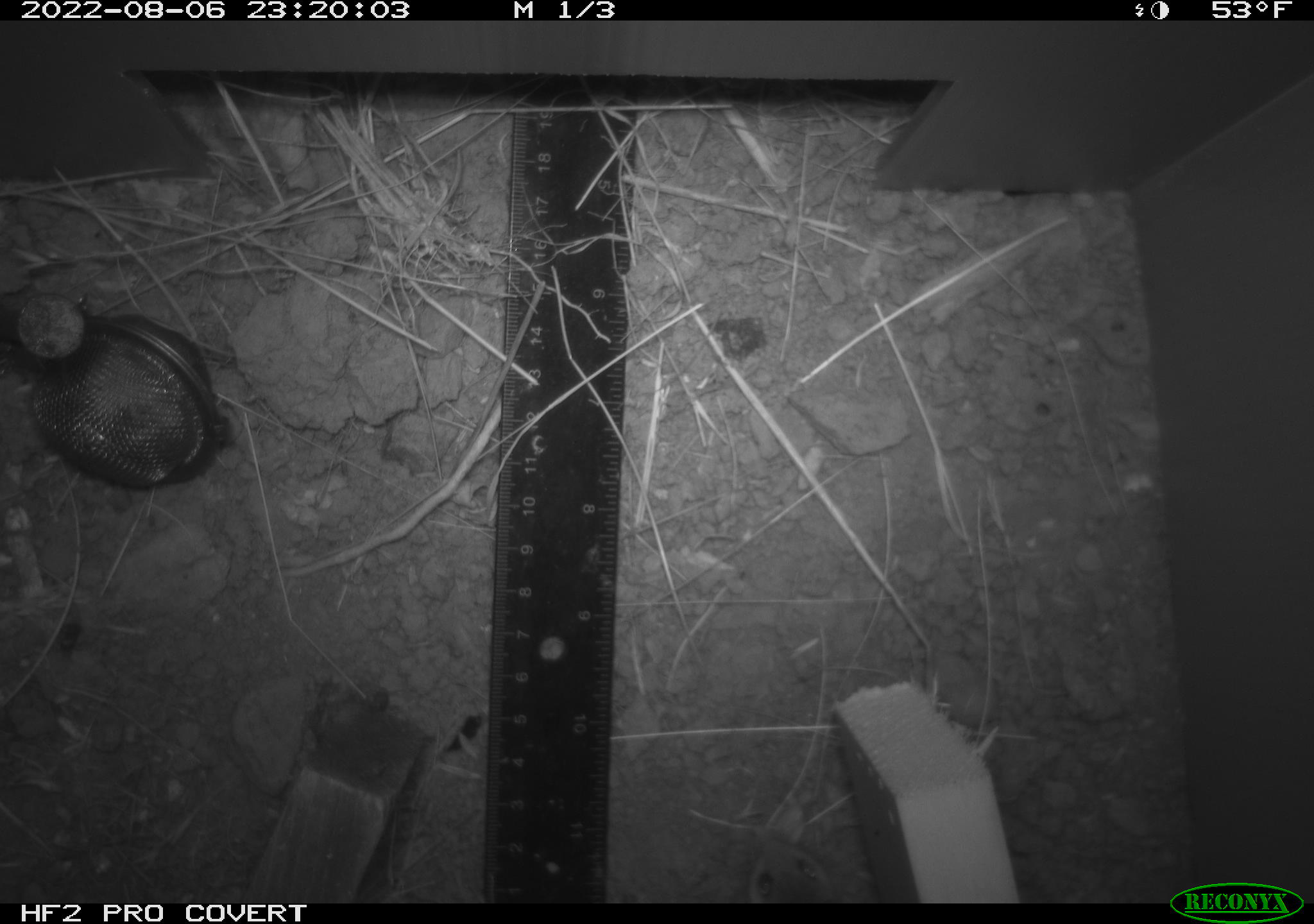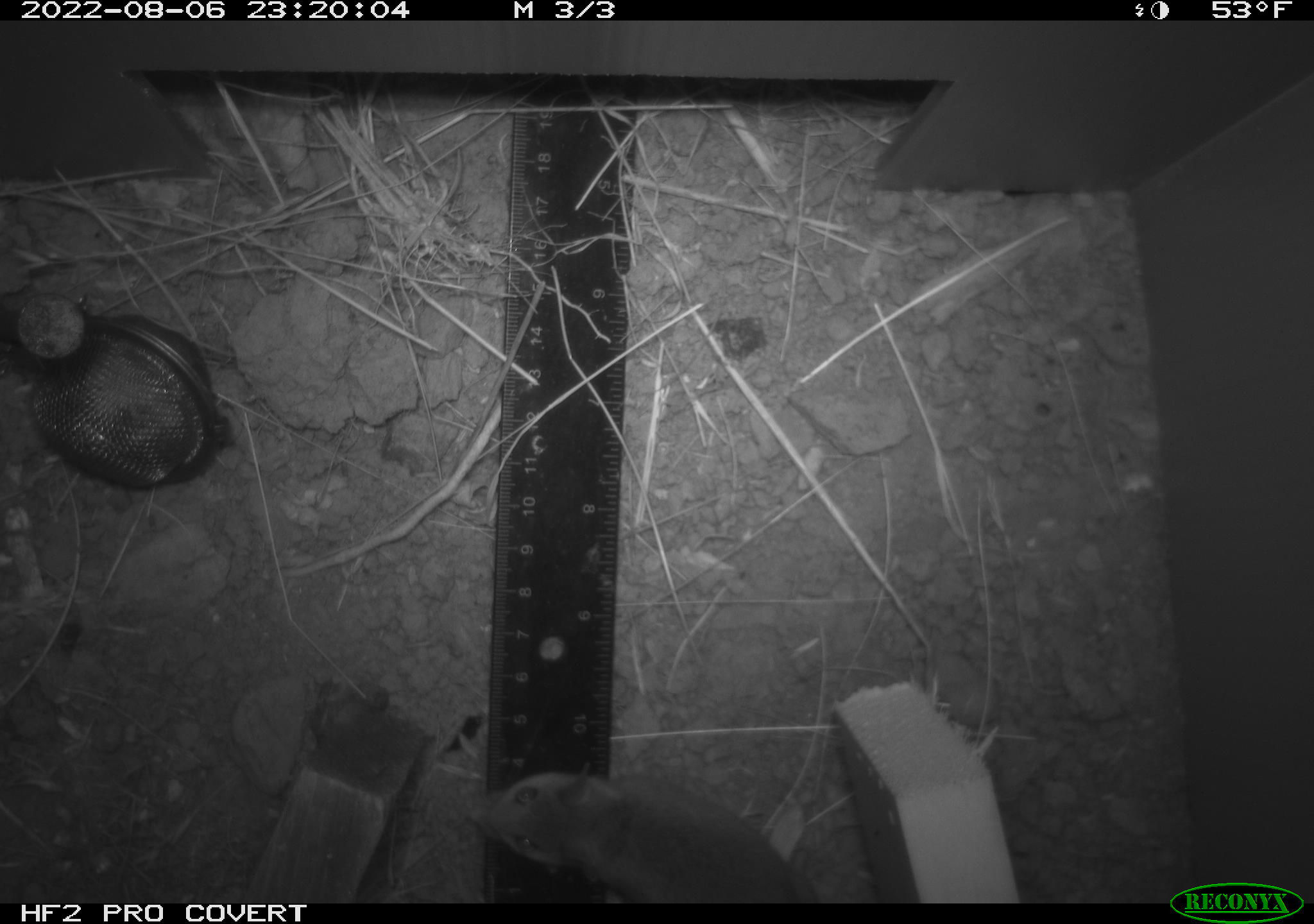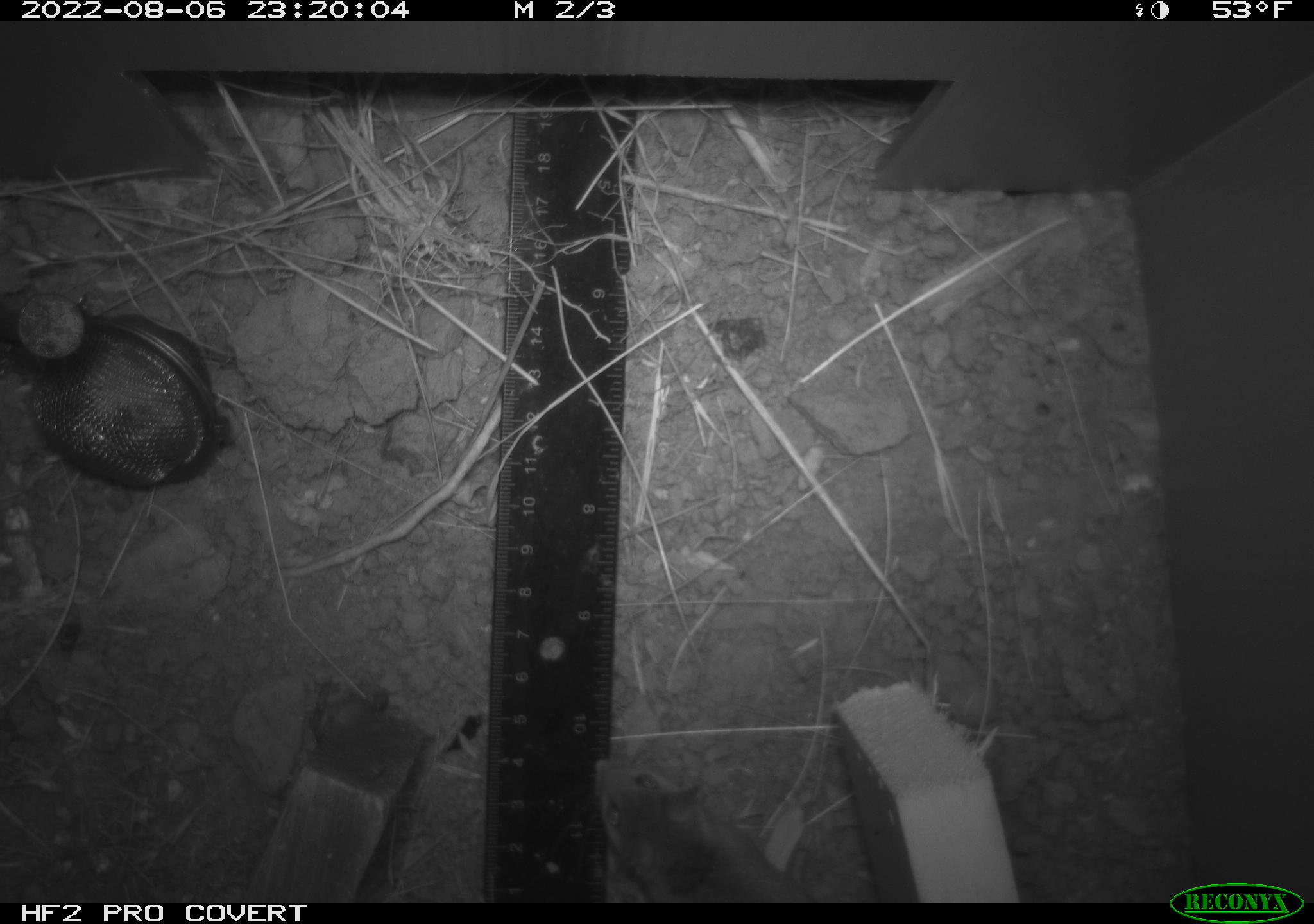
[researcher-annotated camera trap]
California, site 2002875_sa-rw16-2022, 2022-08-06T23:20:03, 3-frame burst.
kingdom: Animalia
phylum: Chordata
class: Mammalia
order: Rodentia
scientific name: Rodentia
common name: mouse species